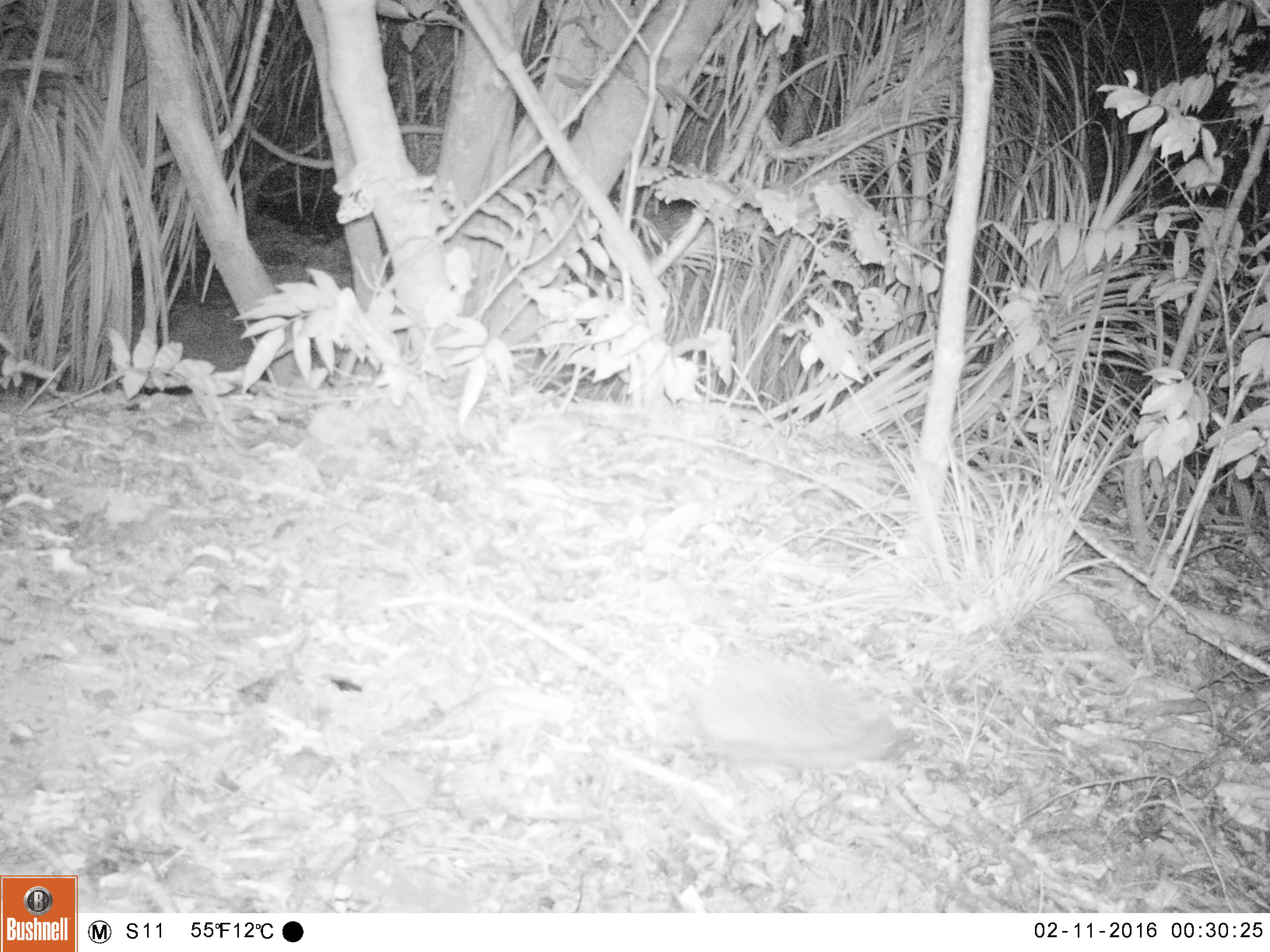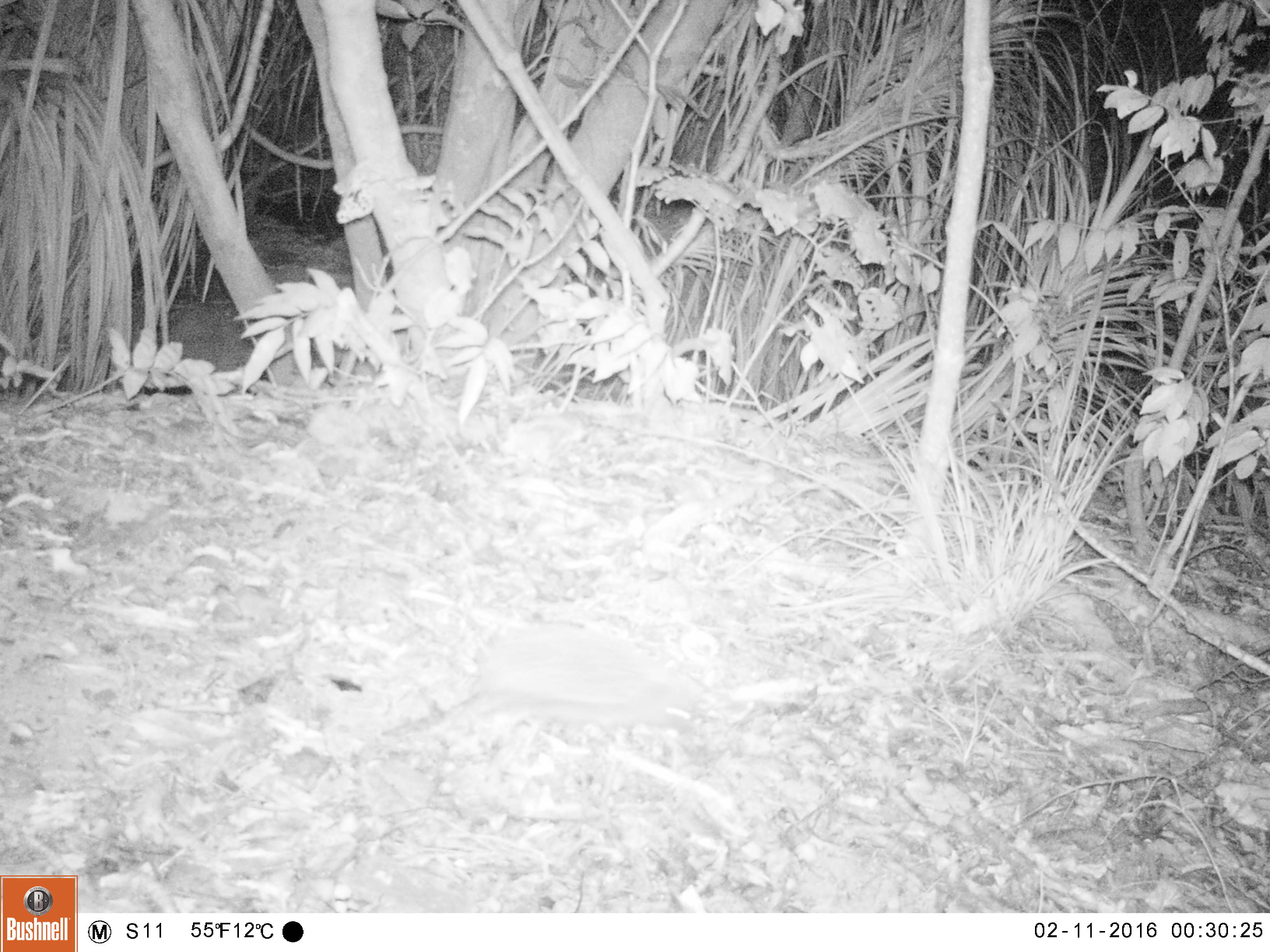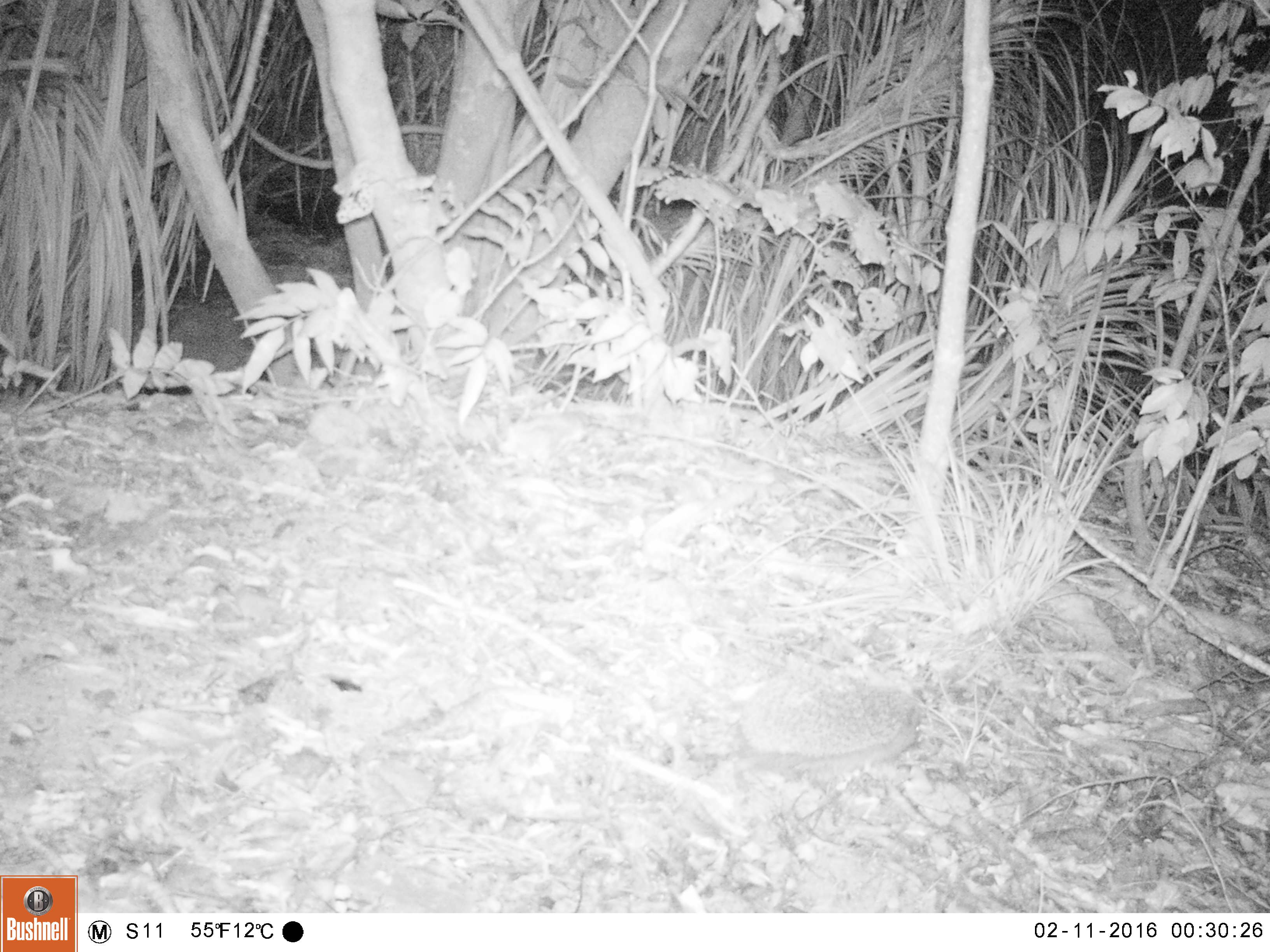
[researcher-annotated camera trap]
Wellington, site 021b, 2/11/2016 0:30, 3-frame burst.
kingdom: Animalia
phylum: Chordata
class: Mammalia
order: Eulipotyphla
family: Erinaceidae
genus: Erinaceus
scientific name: Erinaceus europaeus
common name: hedgehog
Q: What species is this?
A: Hedgehog (Erinaceus europaeus).